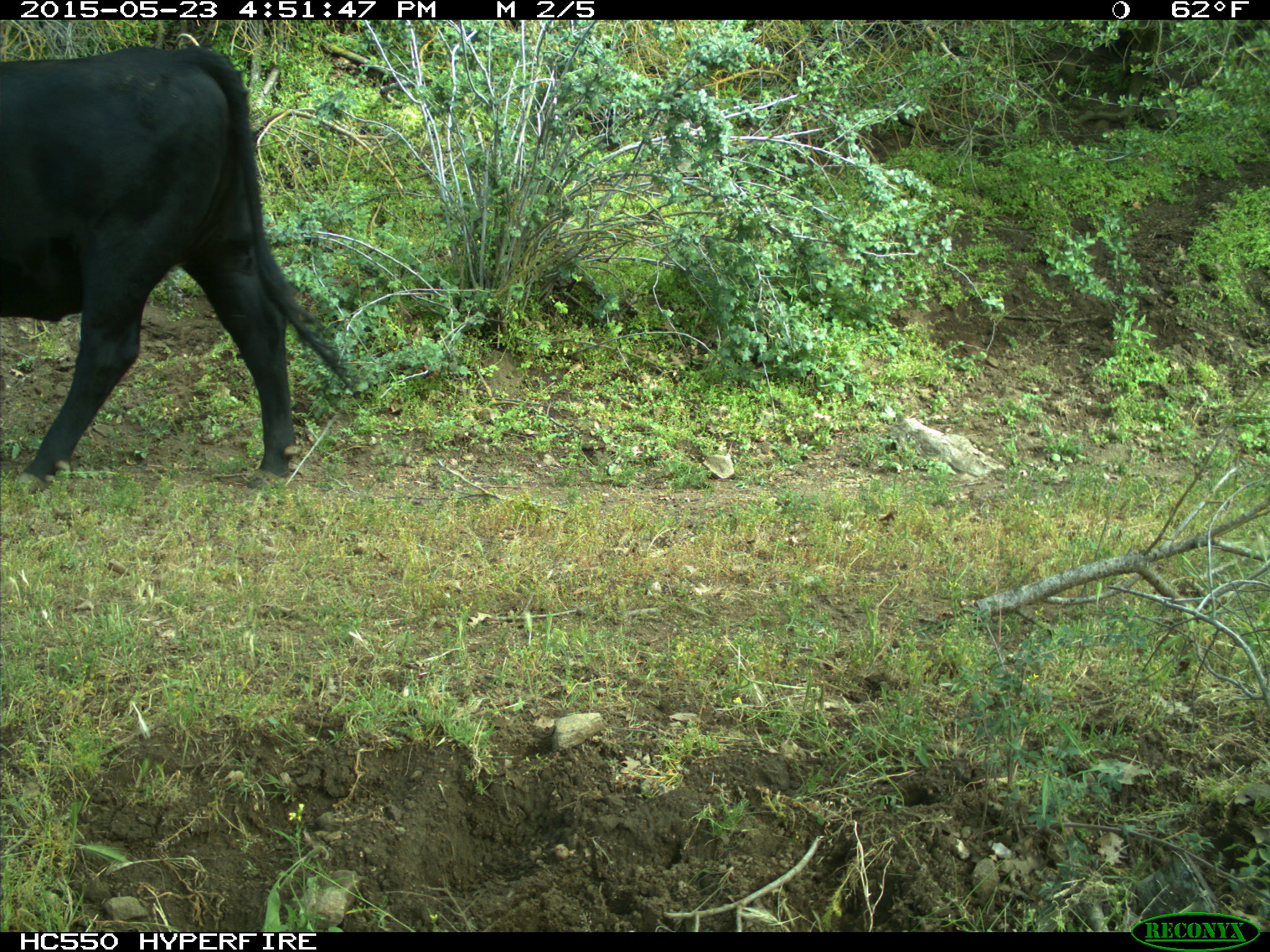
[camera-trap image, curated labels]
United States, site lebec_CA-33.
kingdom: Animalia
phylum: Chordata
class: Mammalia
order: Artiodactyla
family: Bovidae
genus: Bos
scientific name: Bos taurus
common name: domestic cow